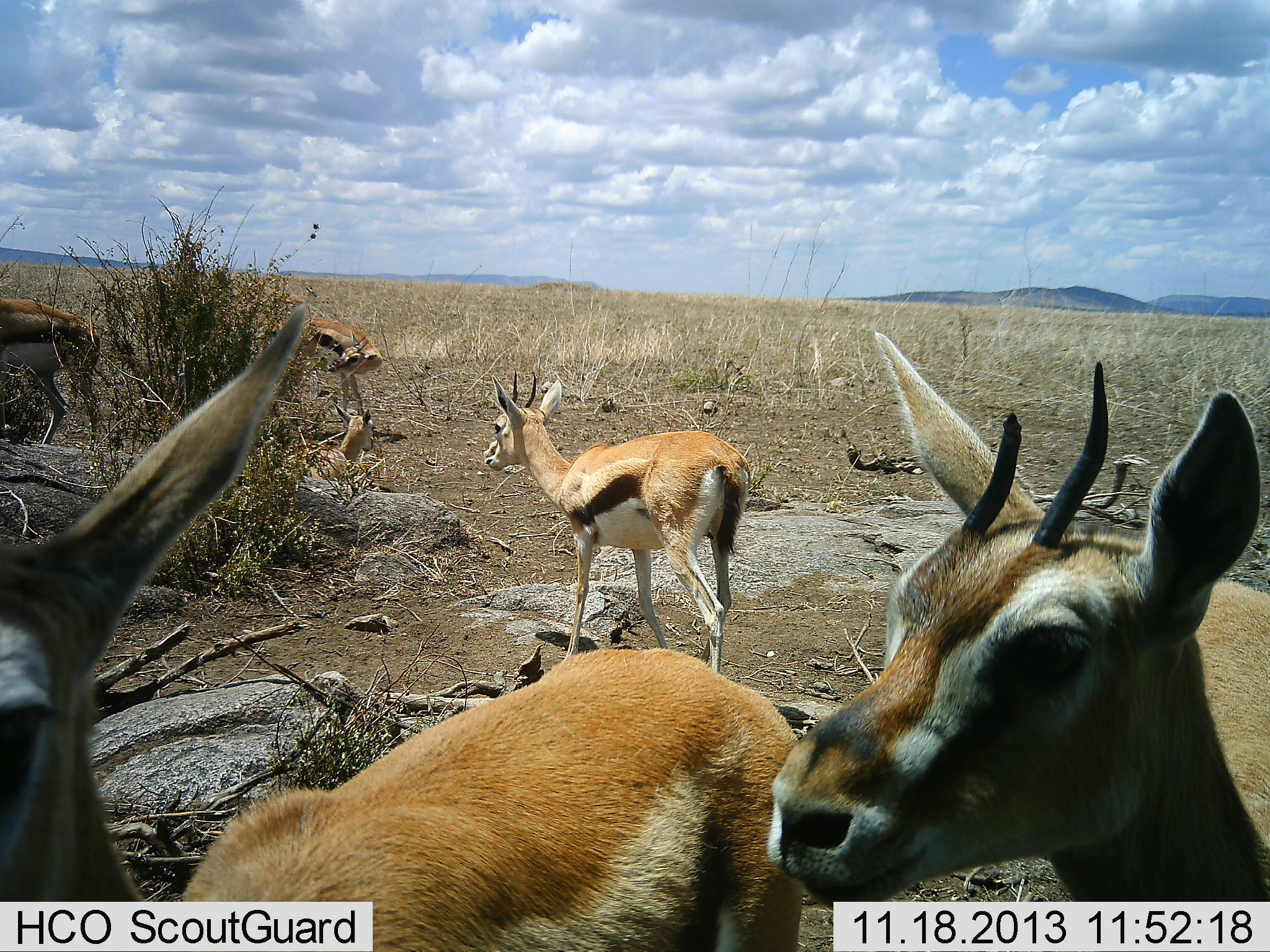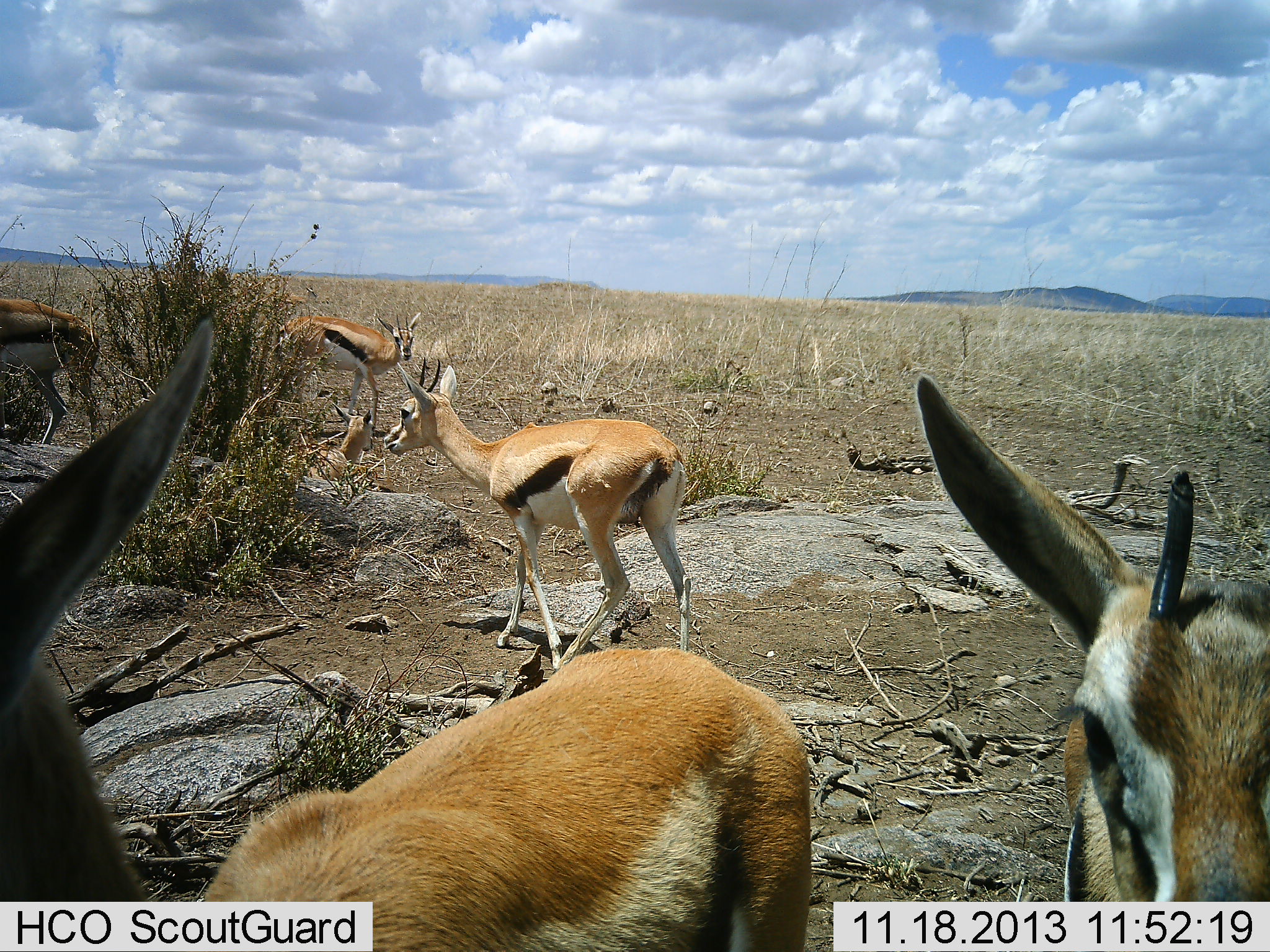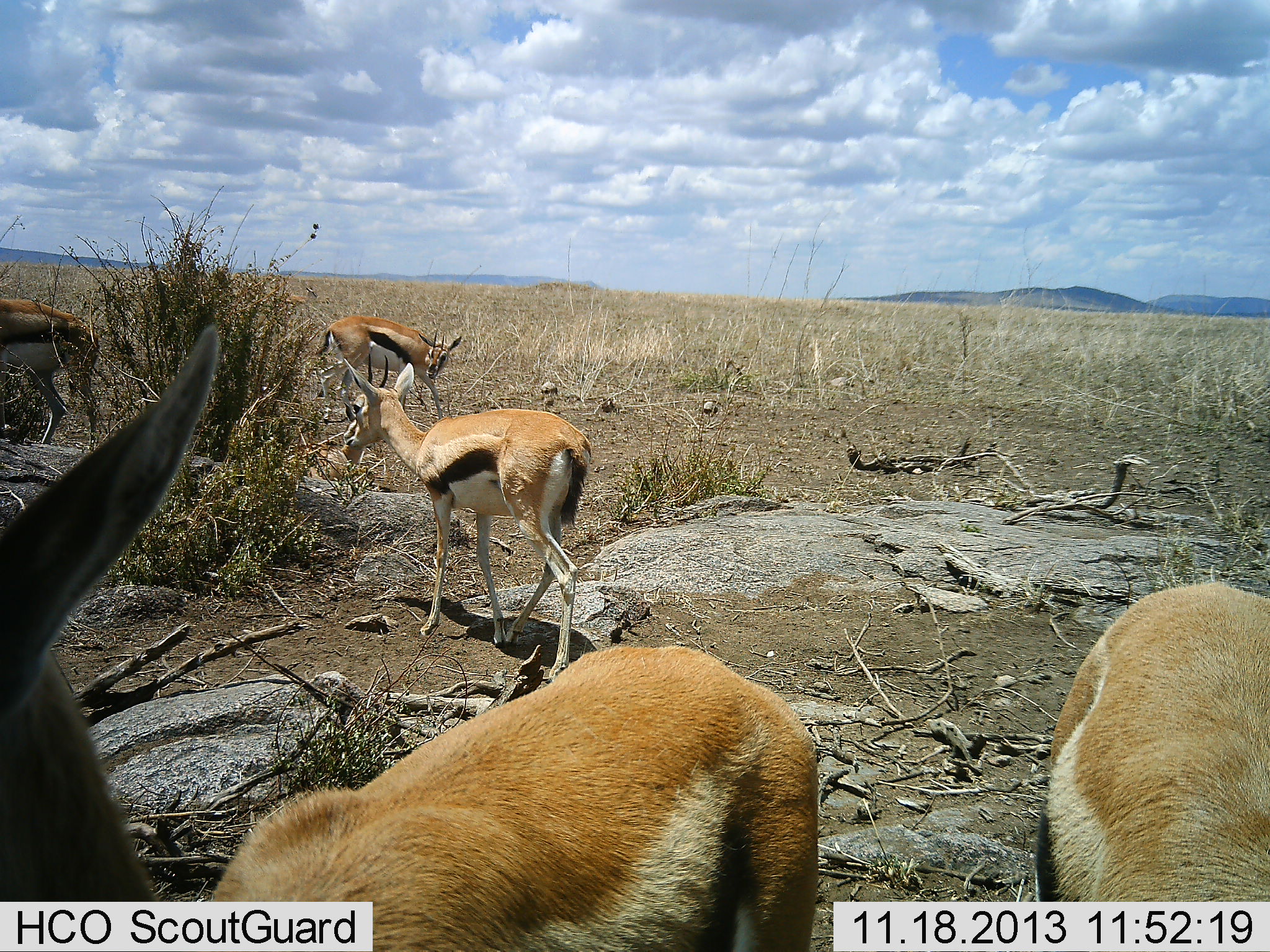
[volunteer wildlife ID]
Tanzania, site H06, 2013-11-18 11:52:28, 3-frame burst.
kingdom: Animalia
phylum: Chordata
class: Mammalia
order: Artiodactyla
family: Bovidae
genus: Eudorcas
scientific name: Eudorcas thomsonii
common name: thomson's gazelle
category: gazellethomsons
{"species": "gazellethomsons (thomson's gazelle) (Eudorcas thomsonii)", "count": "6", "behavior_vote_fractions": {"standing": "84%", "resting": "56%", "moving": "53%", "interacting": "6%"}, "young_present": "10%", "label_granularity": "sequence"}